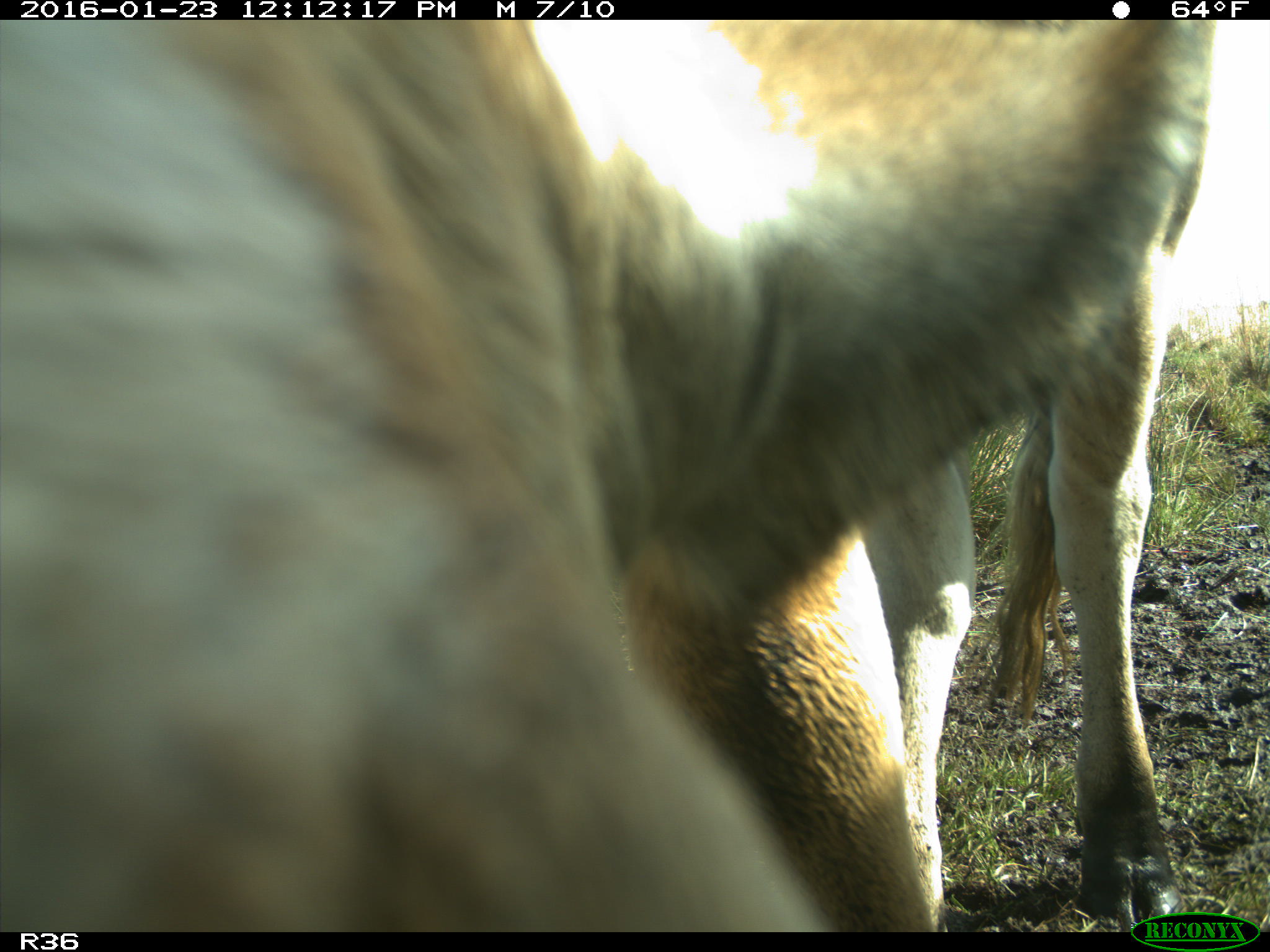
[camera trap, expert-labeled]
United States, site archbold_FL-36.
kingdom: Animalia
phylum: Chordata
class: Mammalia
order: Artiodactyla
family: Bovidae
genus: Bos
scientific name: Bos taurus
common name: domestic cow